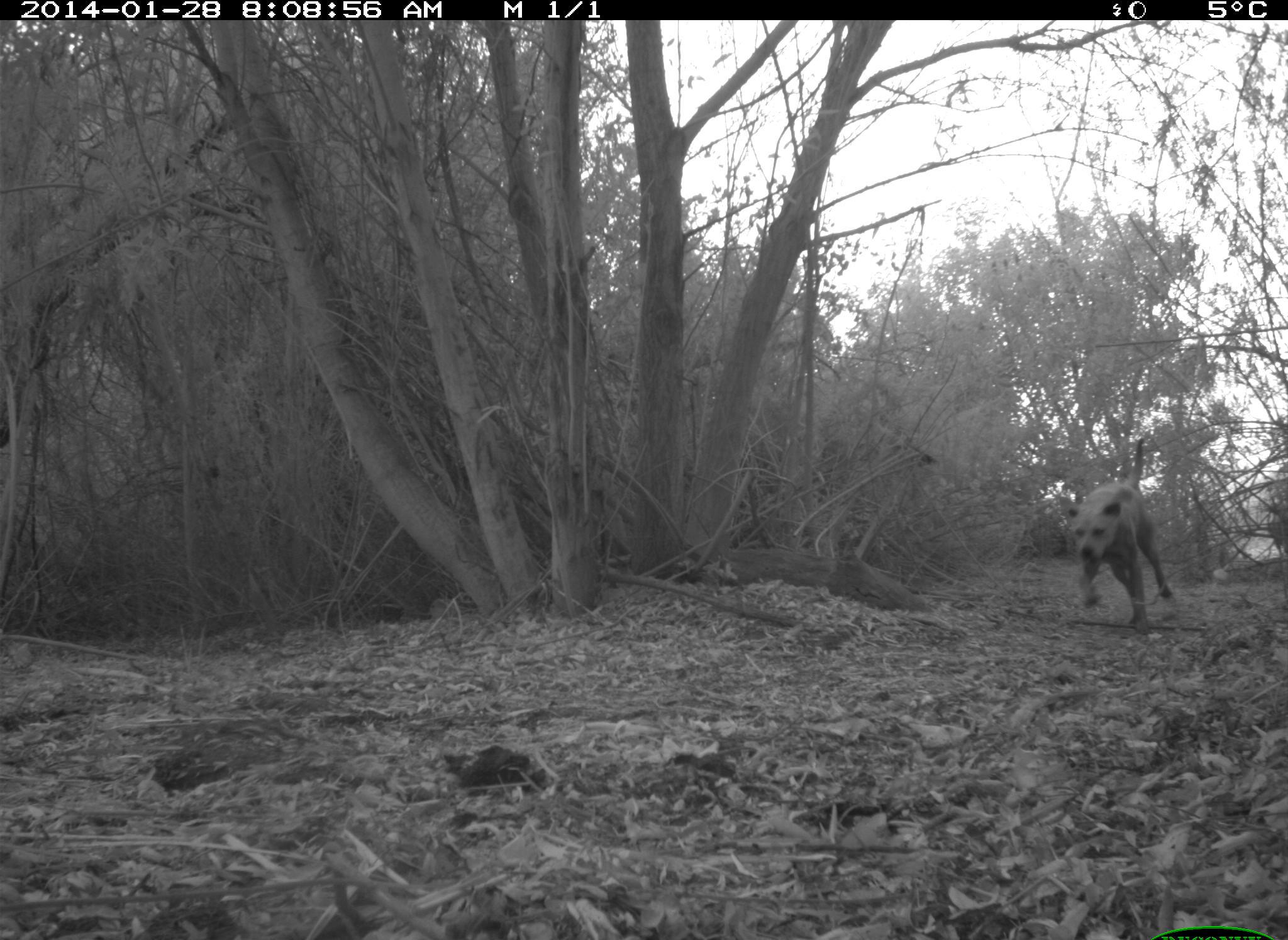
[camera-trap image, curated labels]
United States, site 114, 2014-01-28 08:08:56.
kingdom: Animalia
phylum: Chordata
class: Mammalia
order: Carnivora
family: Canidae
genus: Canis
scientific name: Canis latrans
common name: coyote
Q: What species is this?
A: Coyote (Canis latrans).